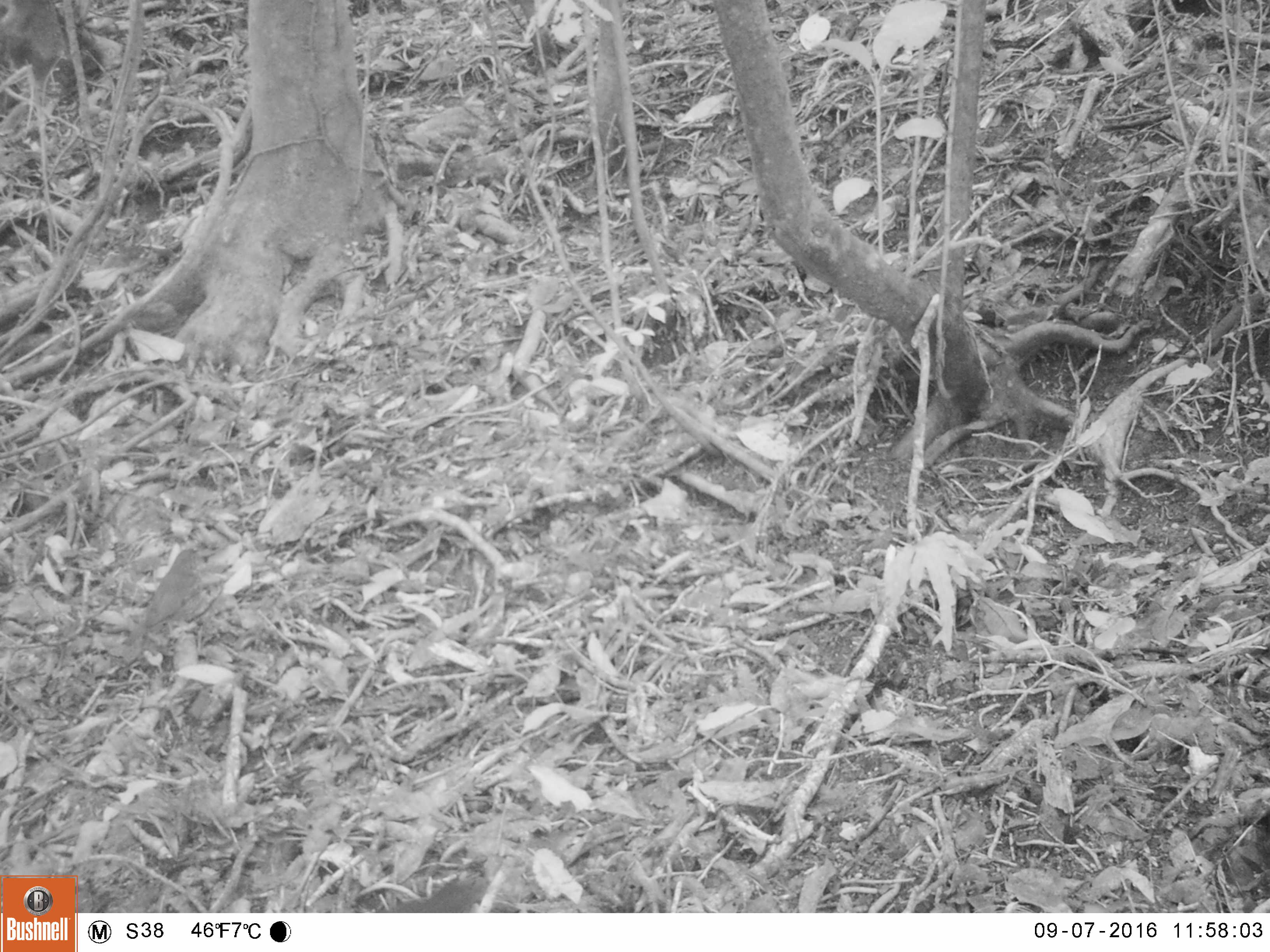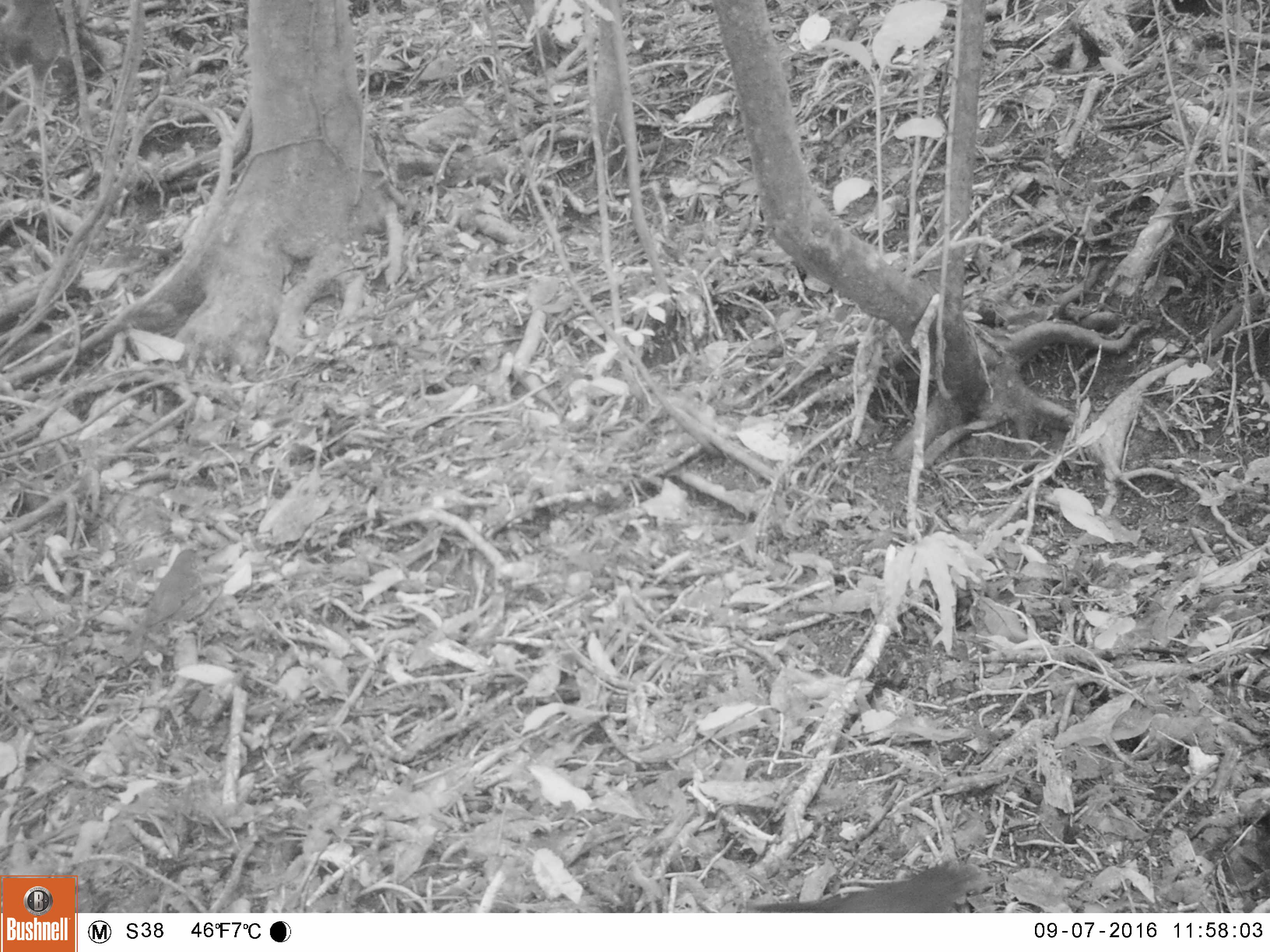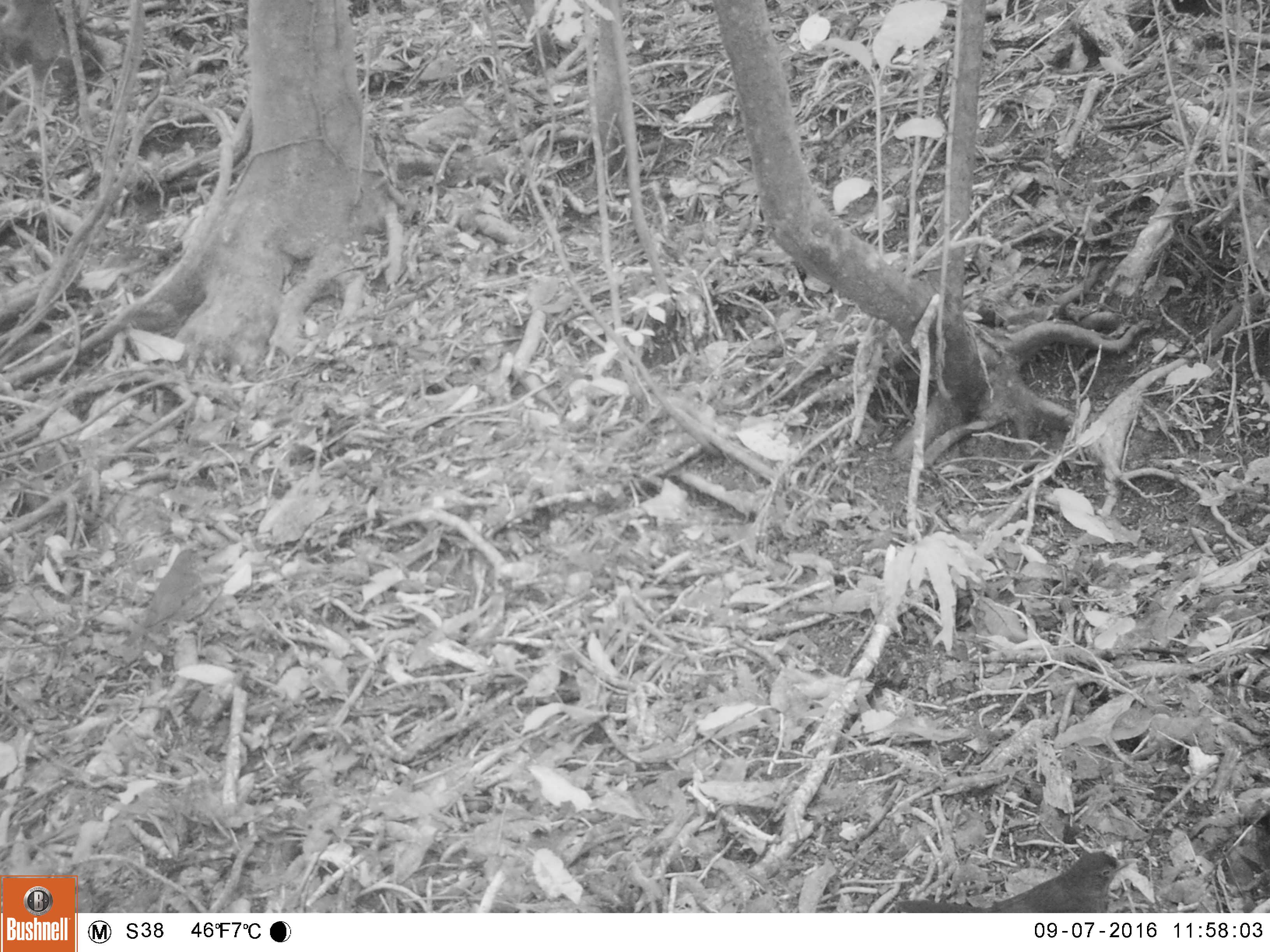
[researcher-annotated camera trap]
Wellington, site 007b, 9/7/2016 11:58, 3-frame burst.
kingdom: Animalia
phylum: Chordata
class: Aves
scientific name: Aves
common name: bird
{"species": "bird (Aves)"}